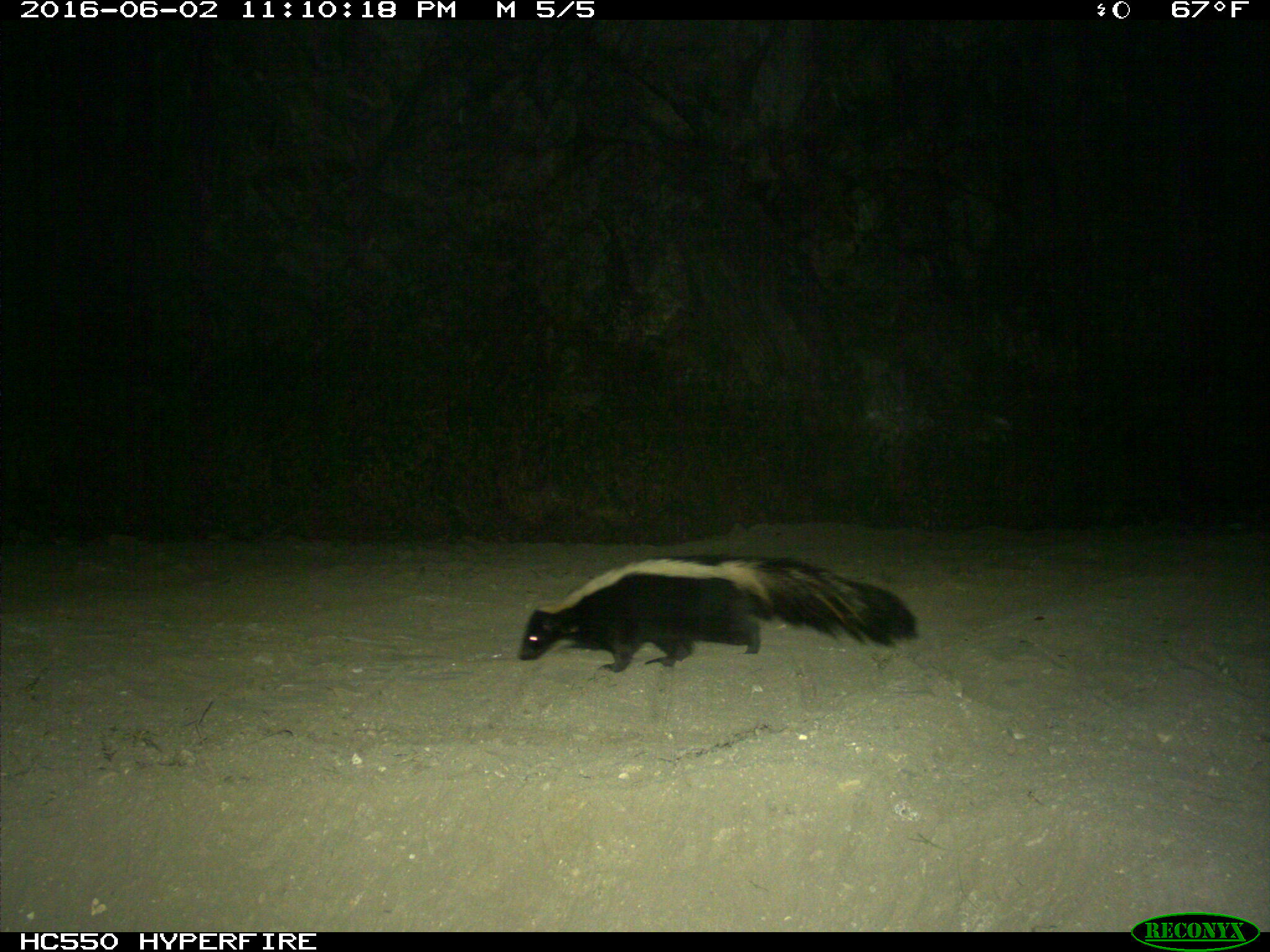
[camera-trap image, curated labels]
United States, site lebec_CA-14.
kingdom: Animalia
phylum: Chordata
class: Mammalia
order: Carnivora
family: Mephitidae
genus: Mephitis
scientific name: Mephitis mephitis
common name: striped skunk